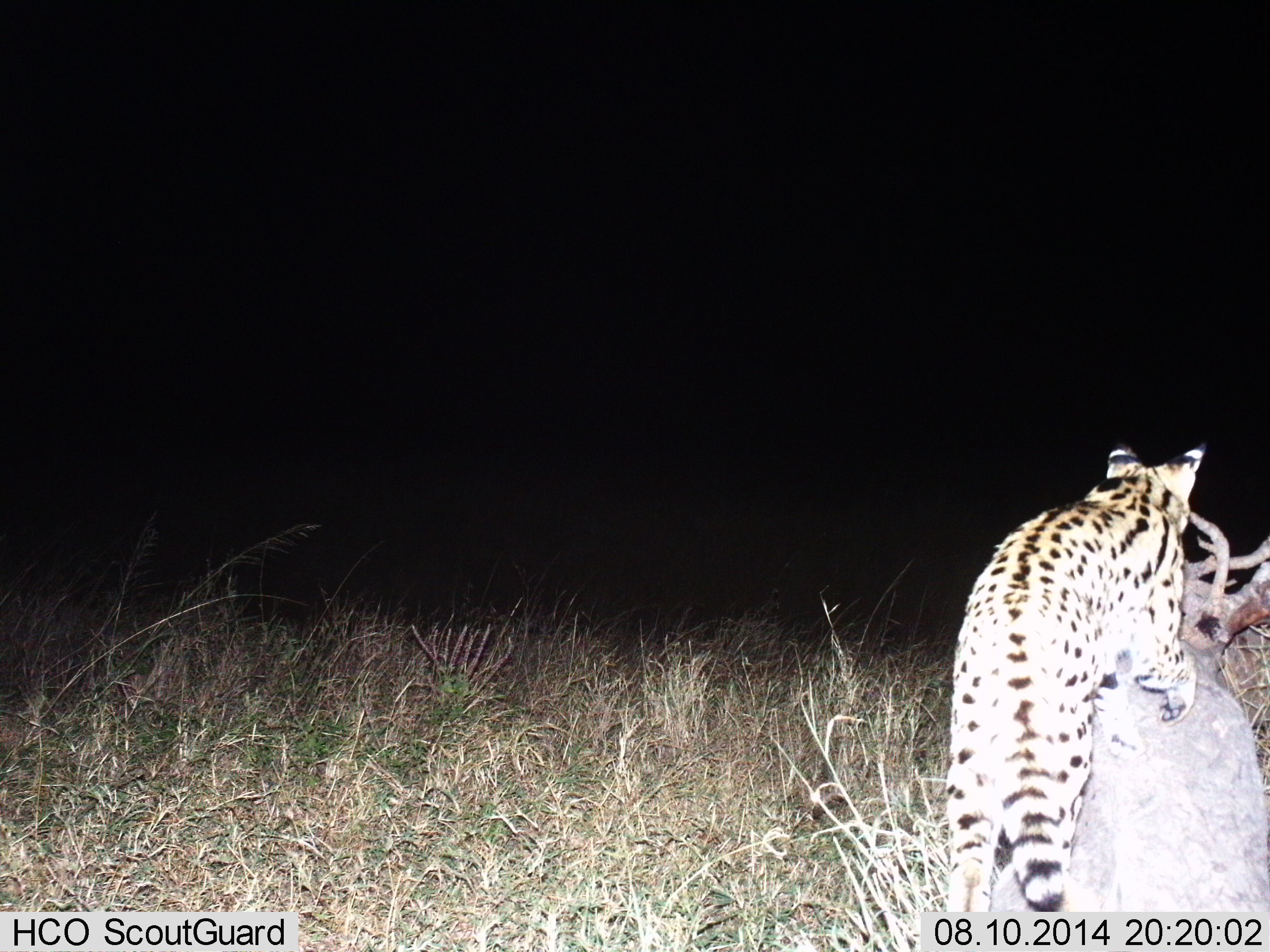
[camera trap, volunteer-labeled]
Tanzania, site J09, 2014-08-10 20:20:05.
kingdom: Animalia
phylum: Chordata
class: Mammalia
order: Carnivora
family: Felidae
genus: Leptailurus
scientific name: Leptailurus serval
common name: serval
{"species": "serval (Leptailurus serval)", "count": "1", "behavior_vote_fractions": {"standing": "10%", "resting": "0%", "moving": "90%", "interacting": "0%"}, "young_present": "0%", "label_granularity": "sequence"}